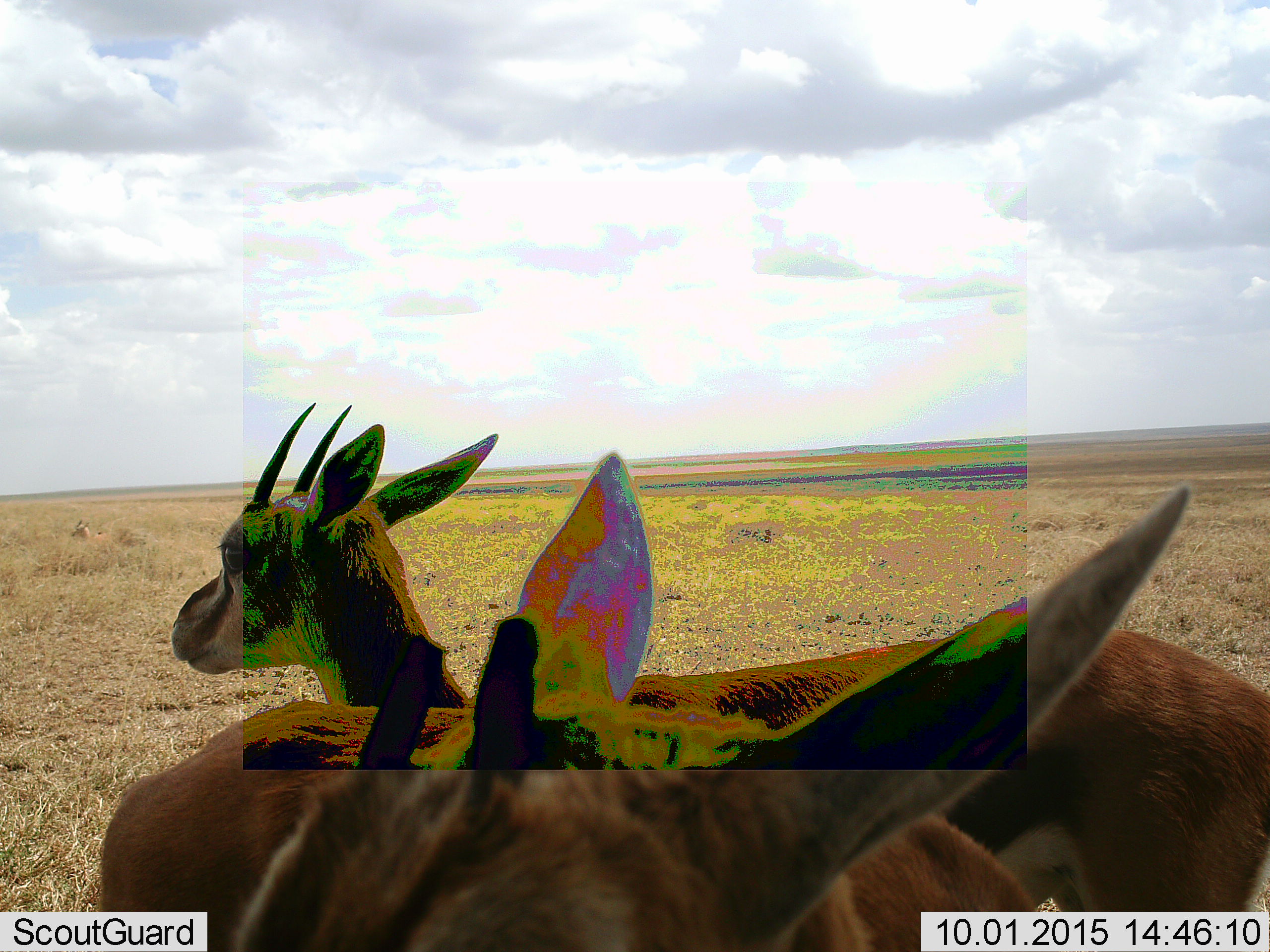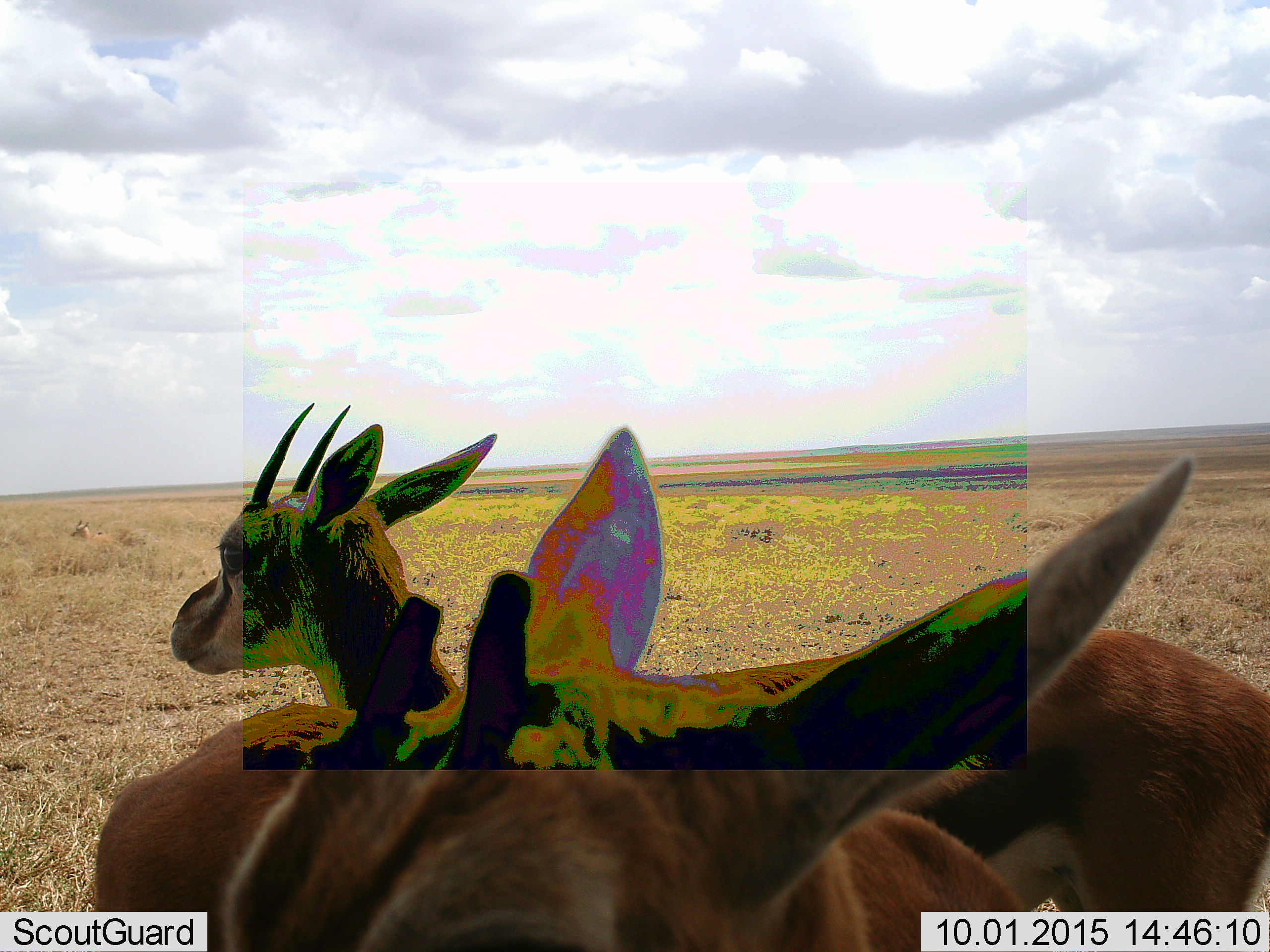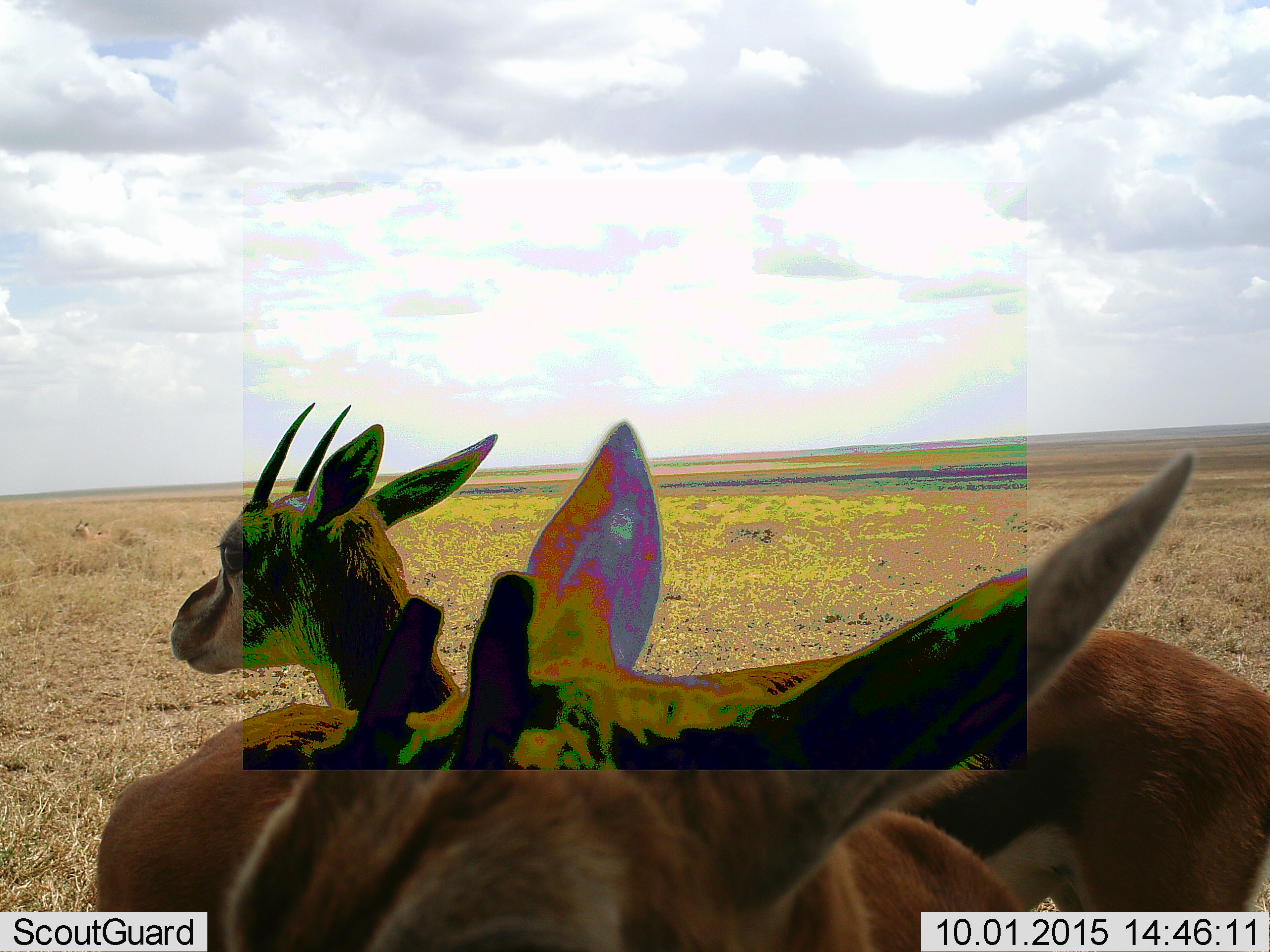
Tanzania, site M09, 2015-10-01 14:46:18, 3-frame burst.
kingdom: Animalia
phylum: Chordata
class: Mammalia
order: Artiodactyla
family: Bovidae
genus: Eudorcas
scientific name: Eudorcas thomsonii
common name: thomson's gazelle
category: gazellethomsons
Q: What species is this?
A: Gazellethomsons (thomson's gazelle) (Eudorcas thomsonii).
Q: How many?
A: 2.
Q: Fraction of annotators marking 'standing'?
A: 100%.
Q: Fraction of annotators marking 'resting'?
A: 0%.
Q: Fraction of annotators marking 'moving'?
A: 0%.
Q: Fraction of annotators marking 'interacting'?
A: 0%.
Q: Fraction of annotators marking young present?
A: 0%.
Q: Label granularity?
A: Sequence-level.